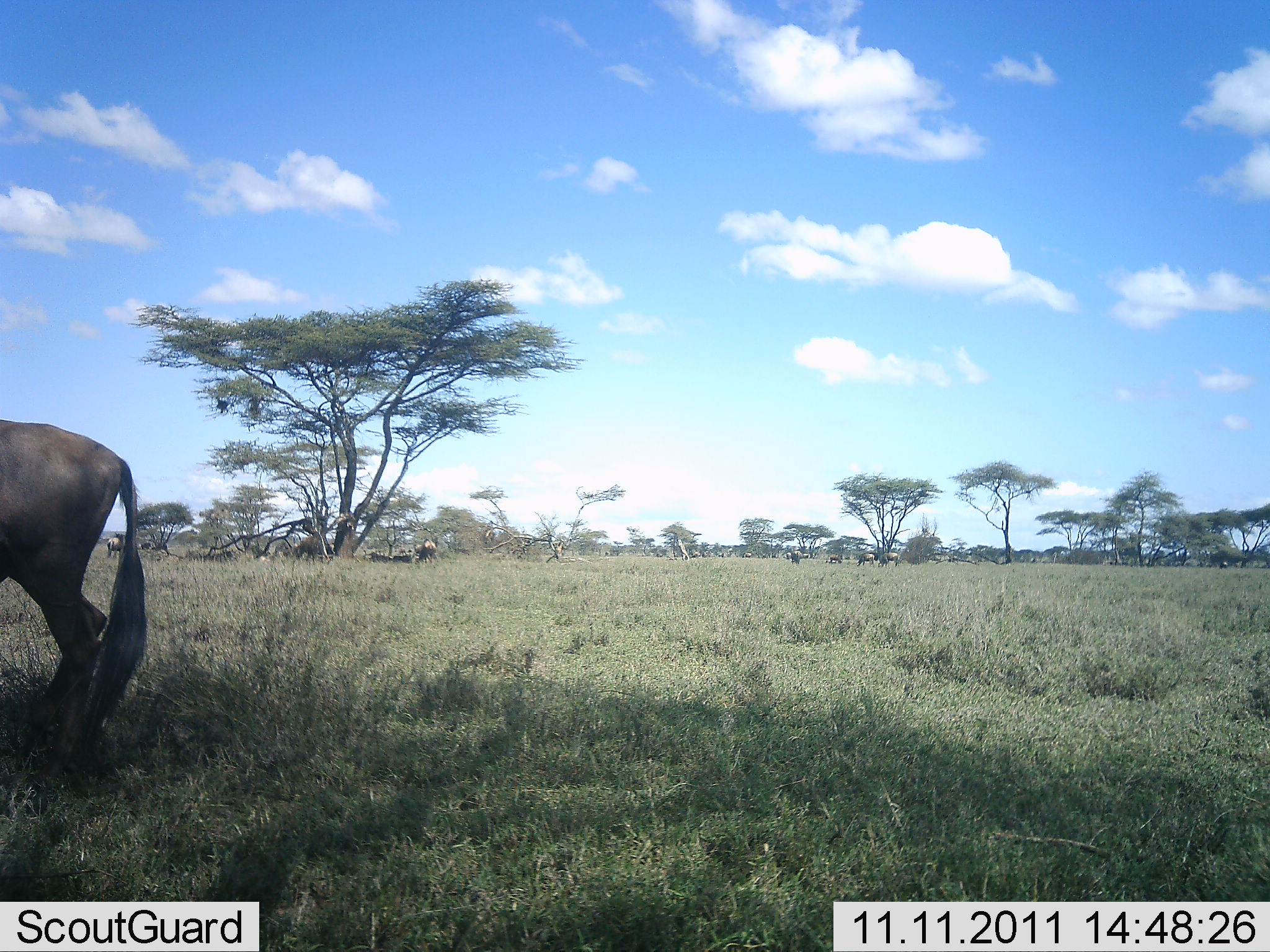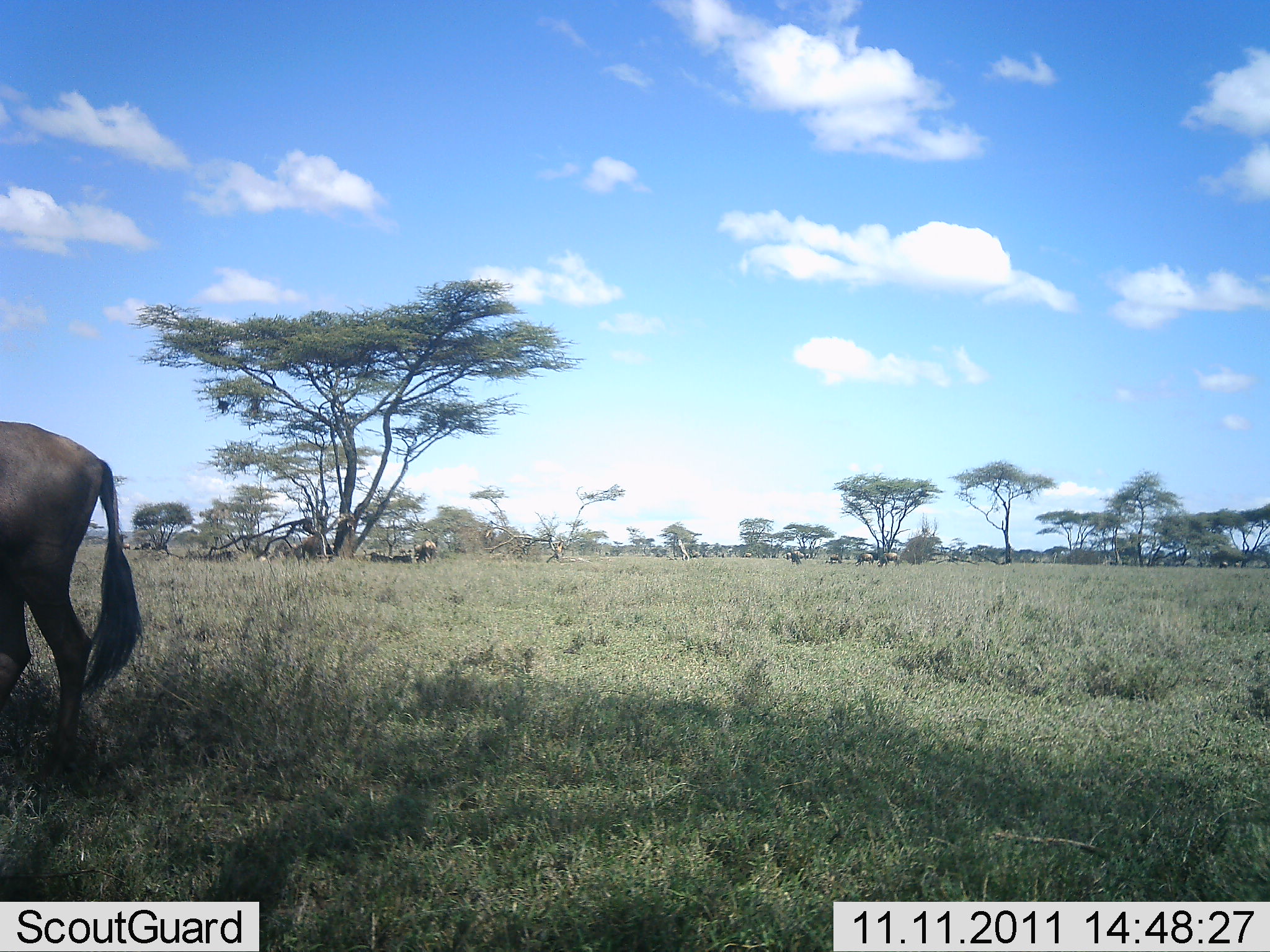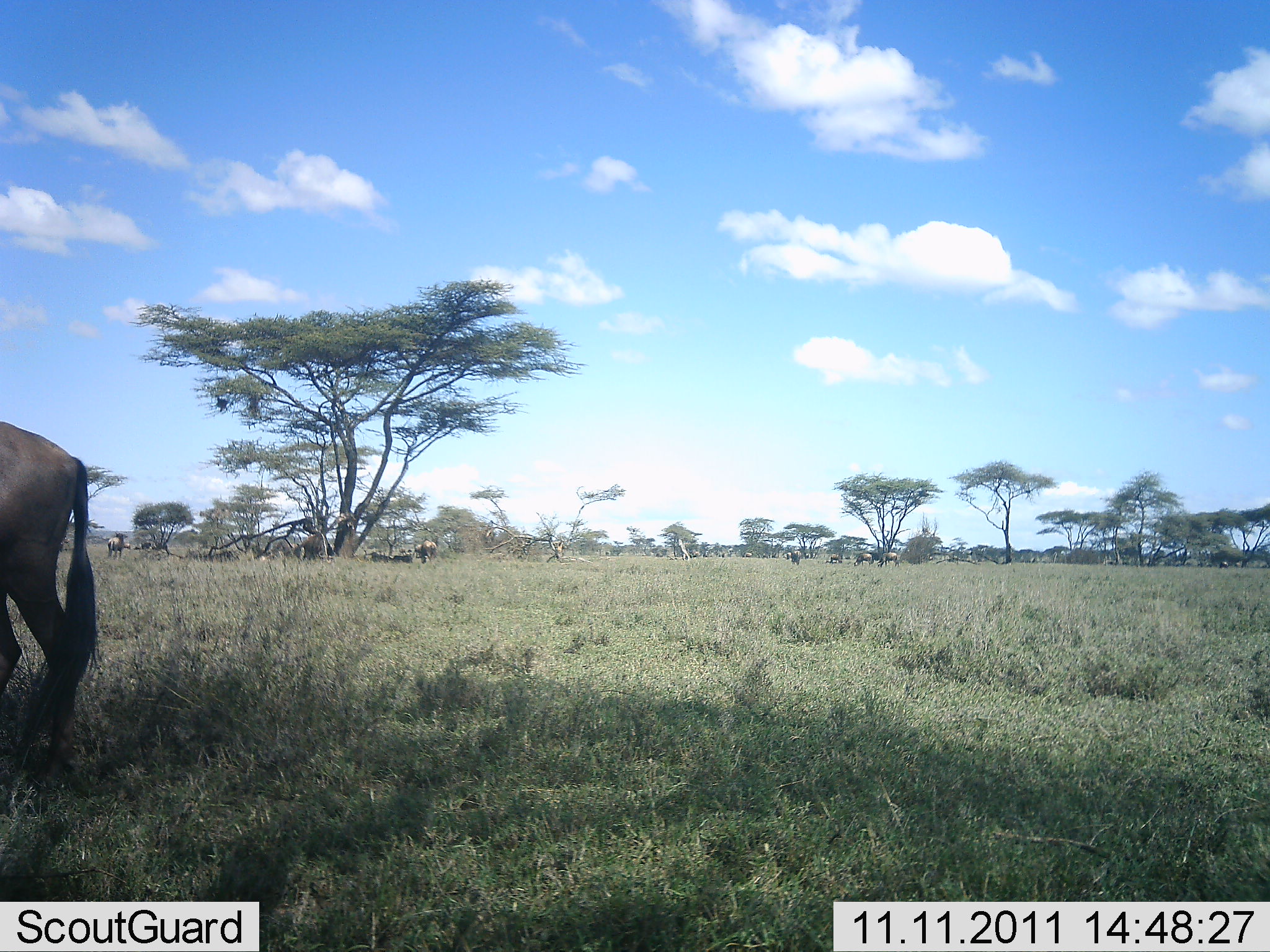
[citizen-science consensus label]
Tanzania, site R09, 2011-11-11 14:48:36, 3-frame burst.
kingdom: Animalia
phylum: Chordata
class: Mammalia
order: Artiodactyla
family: Bovidae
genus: Connochaetes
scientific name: Connochaetes taurinus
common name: blue wildebeest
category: wildebeest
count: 3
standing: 64%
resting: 9%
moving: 27%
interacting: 0%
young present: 0%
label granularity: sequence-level